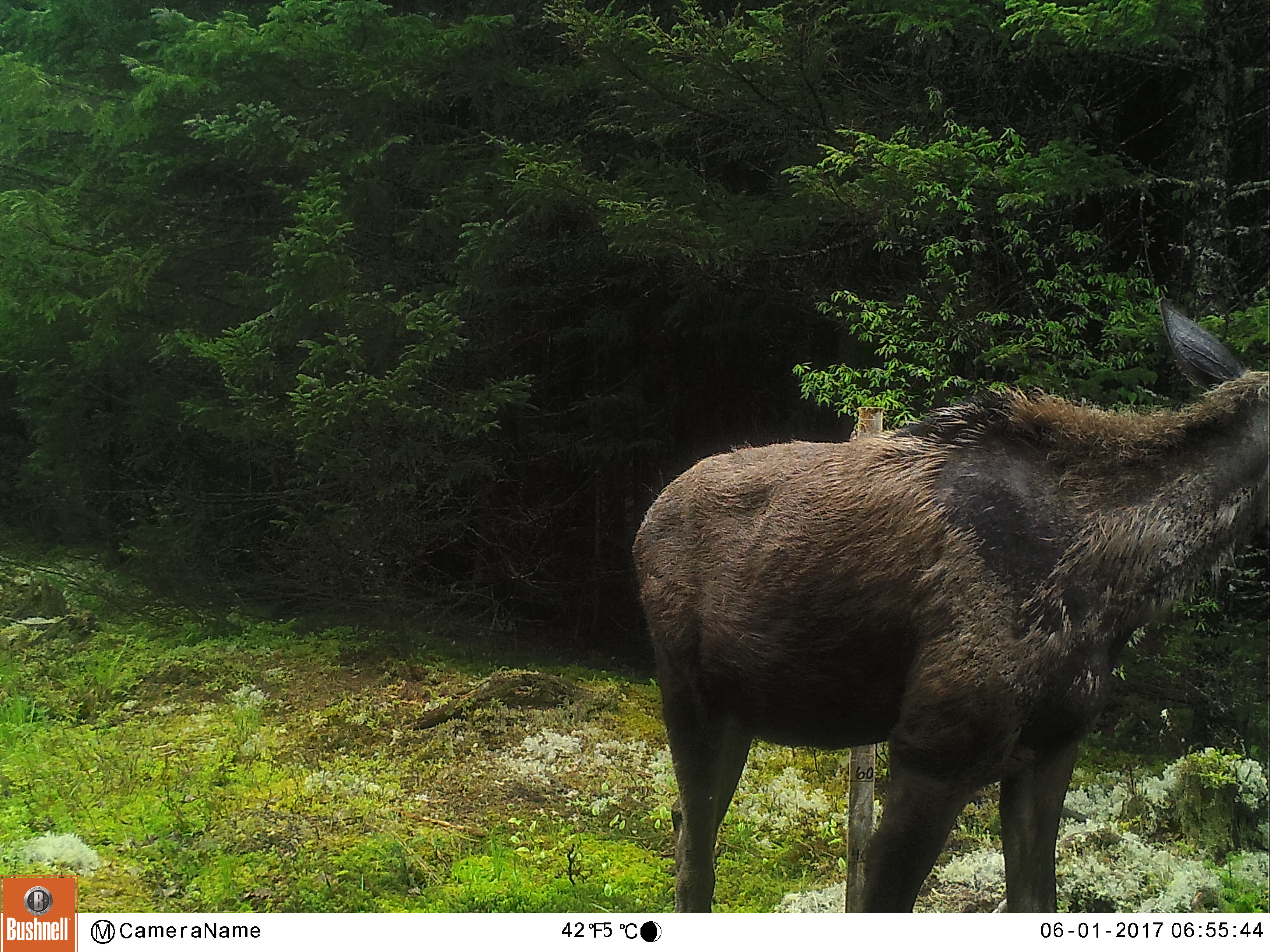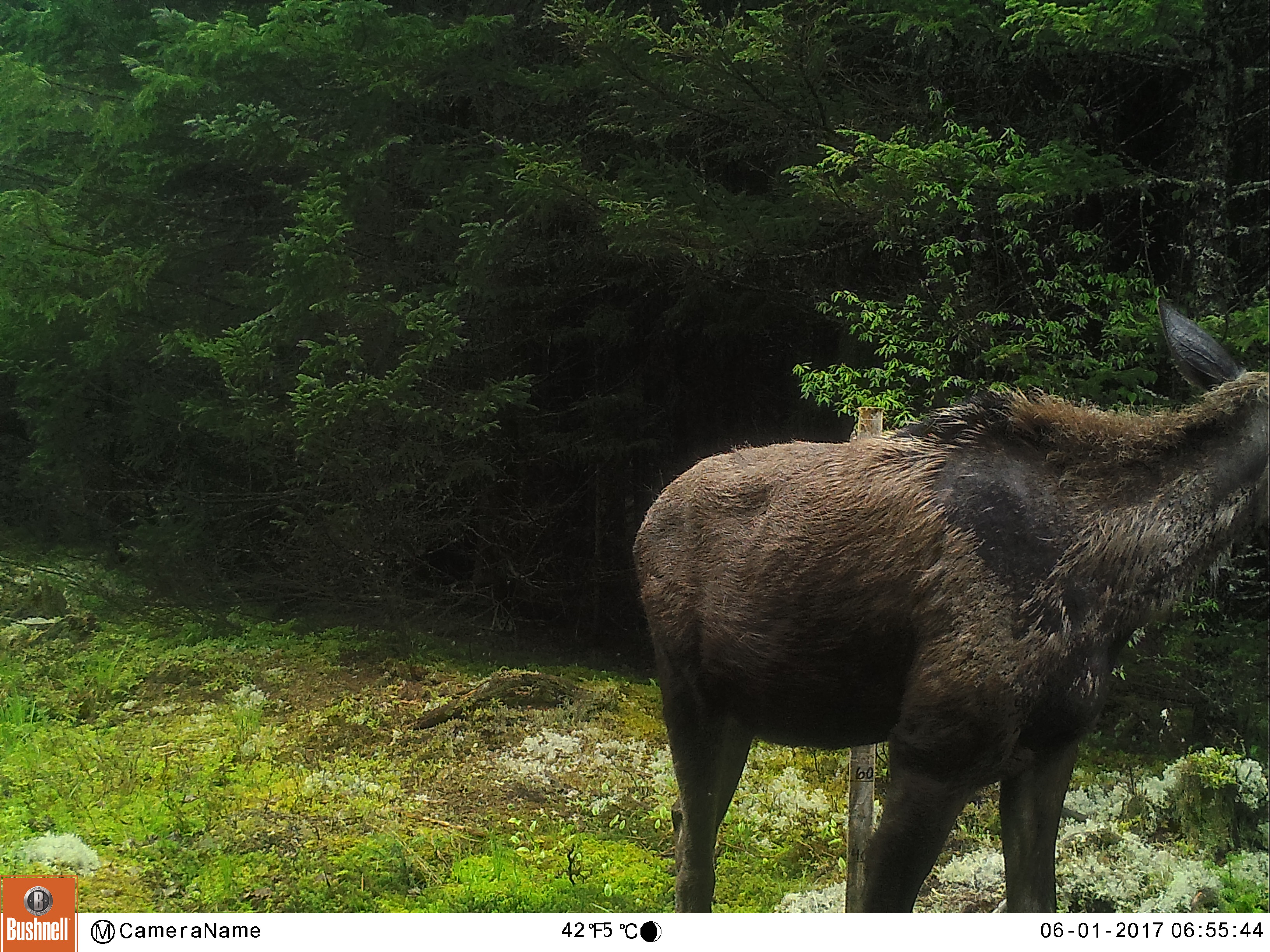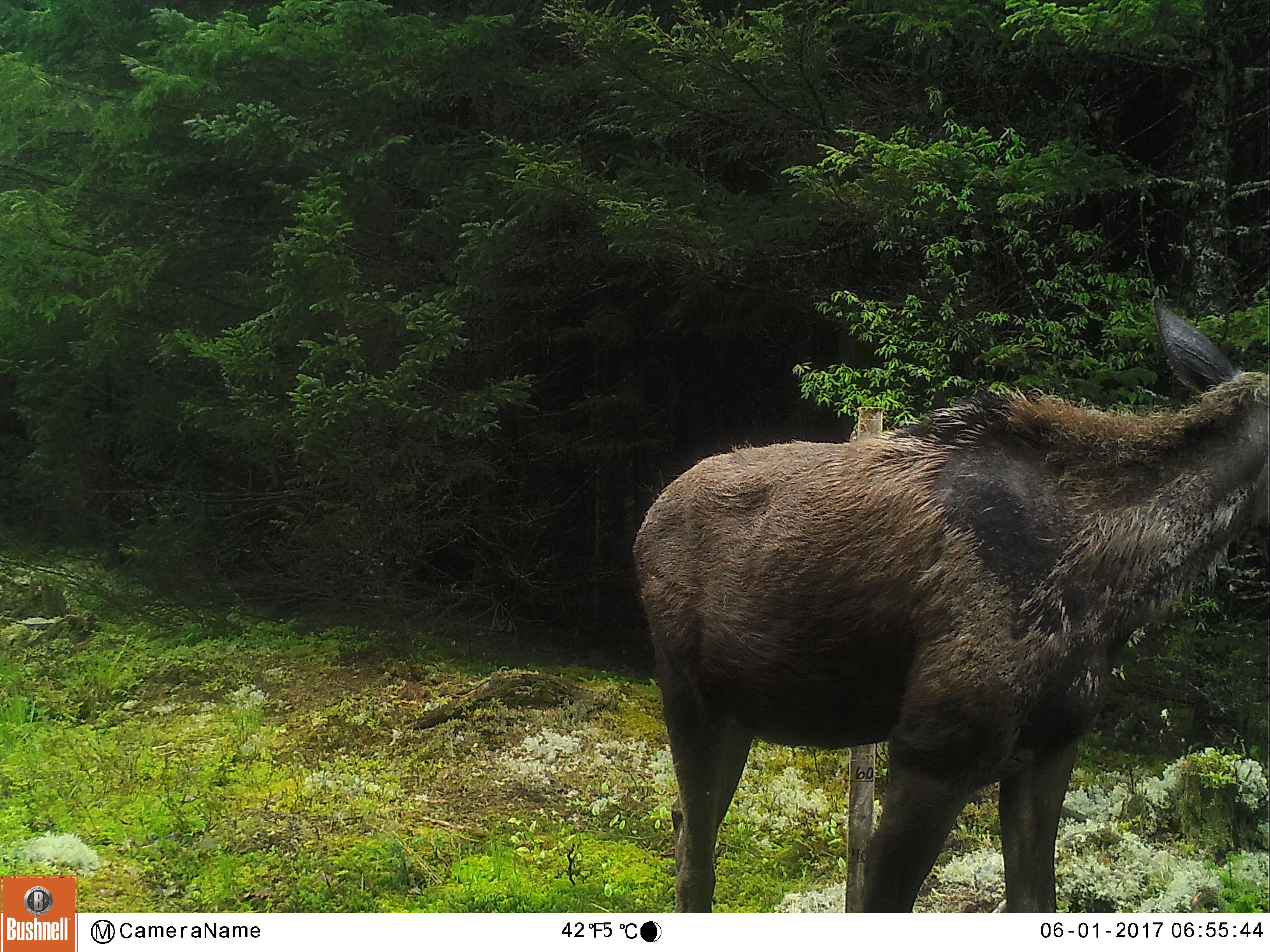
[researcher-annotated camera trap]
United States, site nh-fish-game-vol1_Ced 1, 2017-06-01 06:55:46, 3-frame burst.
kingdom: Animalia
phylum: Chordata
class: Mammalia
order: Artiodactyla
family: Cervidae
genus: Alces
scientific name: Alces alces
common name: moose